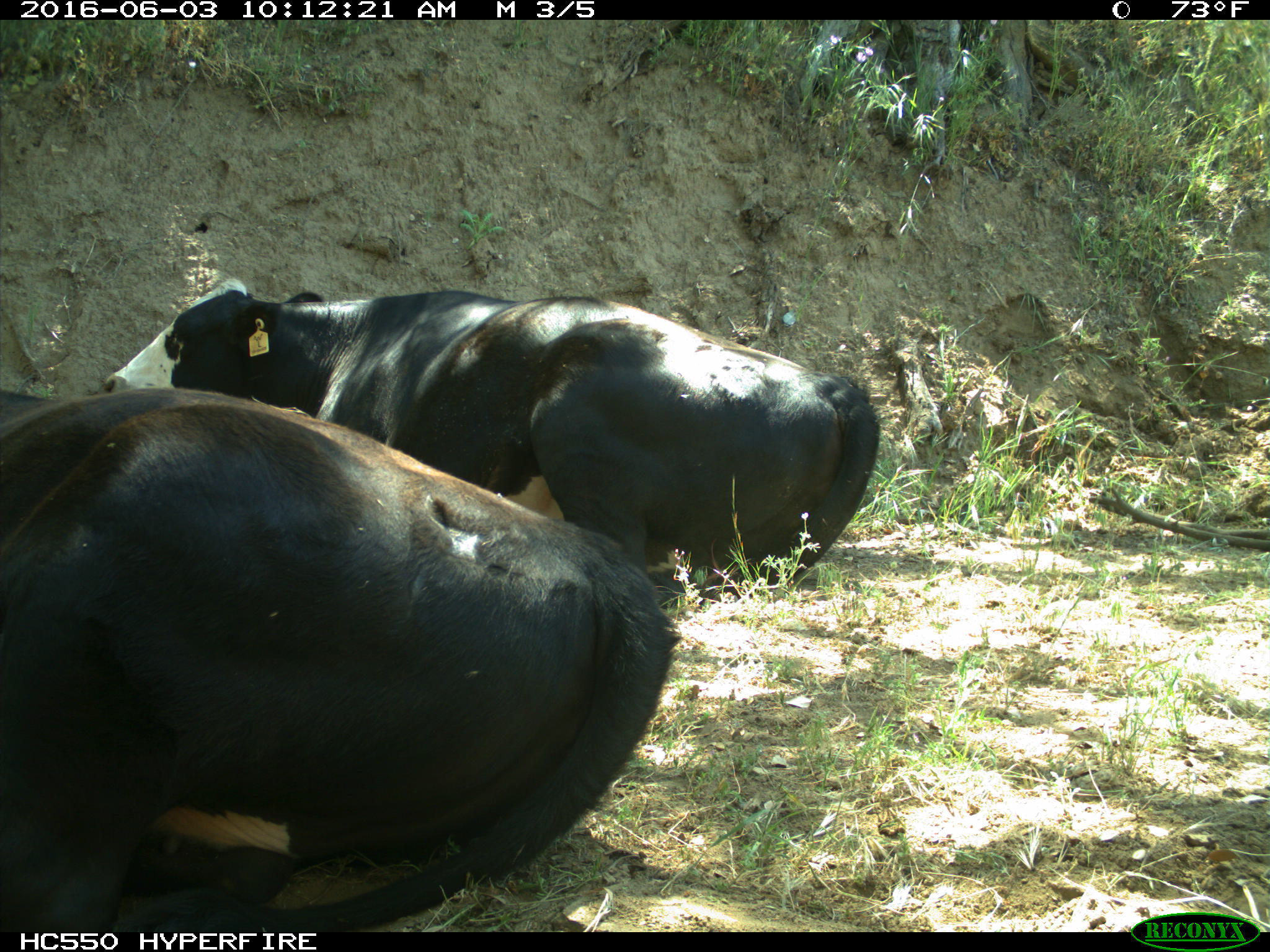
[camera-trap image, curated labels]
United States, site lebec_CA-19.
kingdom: Animalia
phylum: Chordata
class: Mammalia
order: Artiodactyla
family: Bovidae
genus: Bos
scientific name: Bos taurus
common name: domestic cow